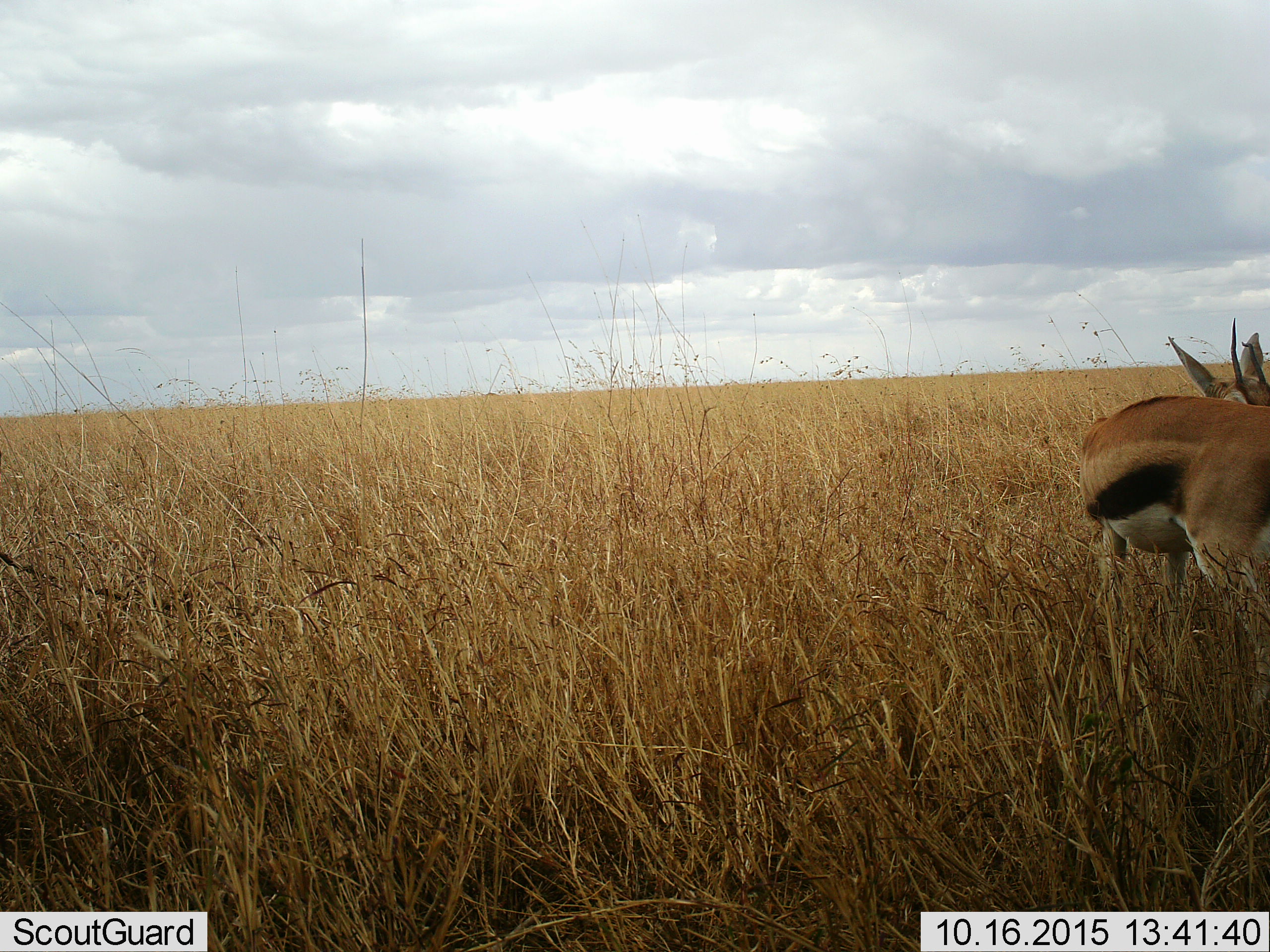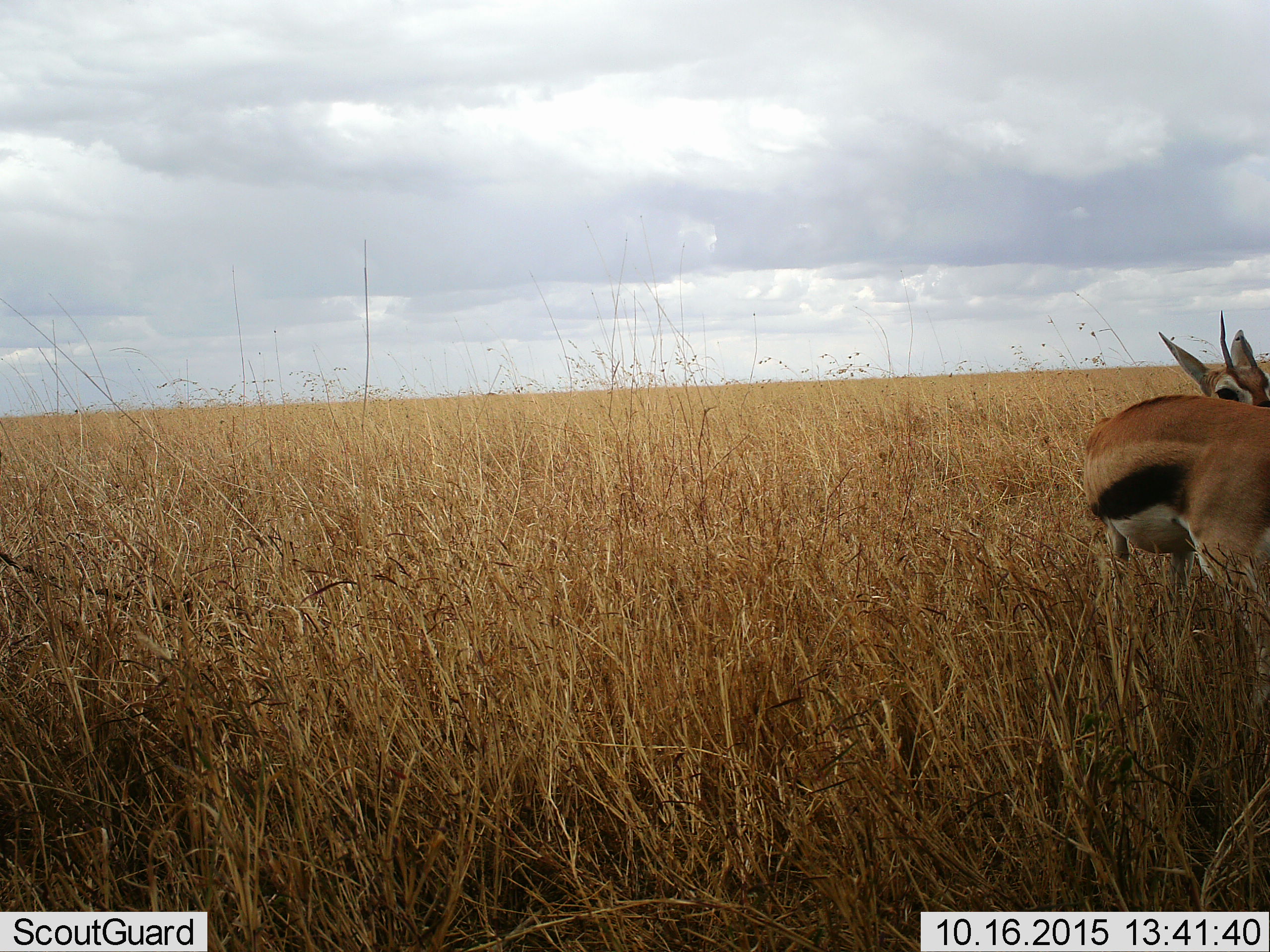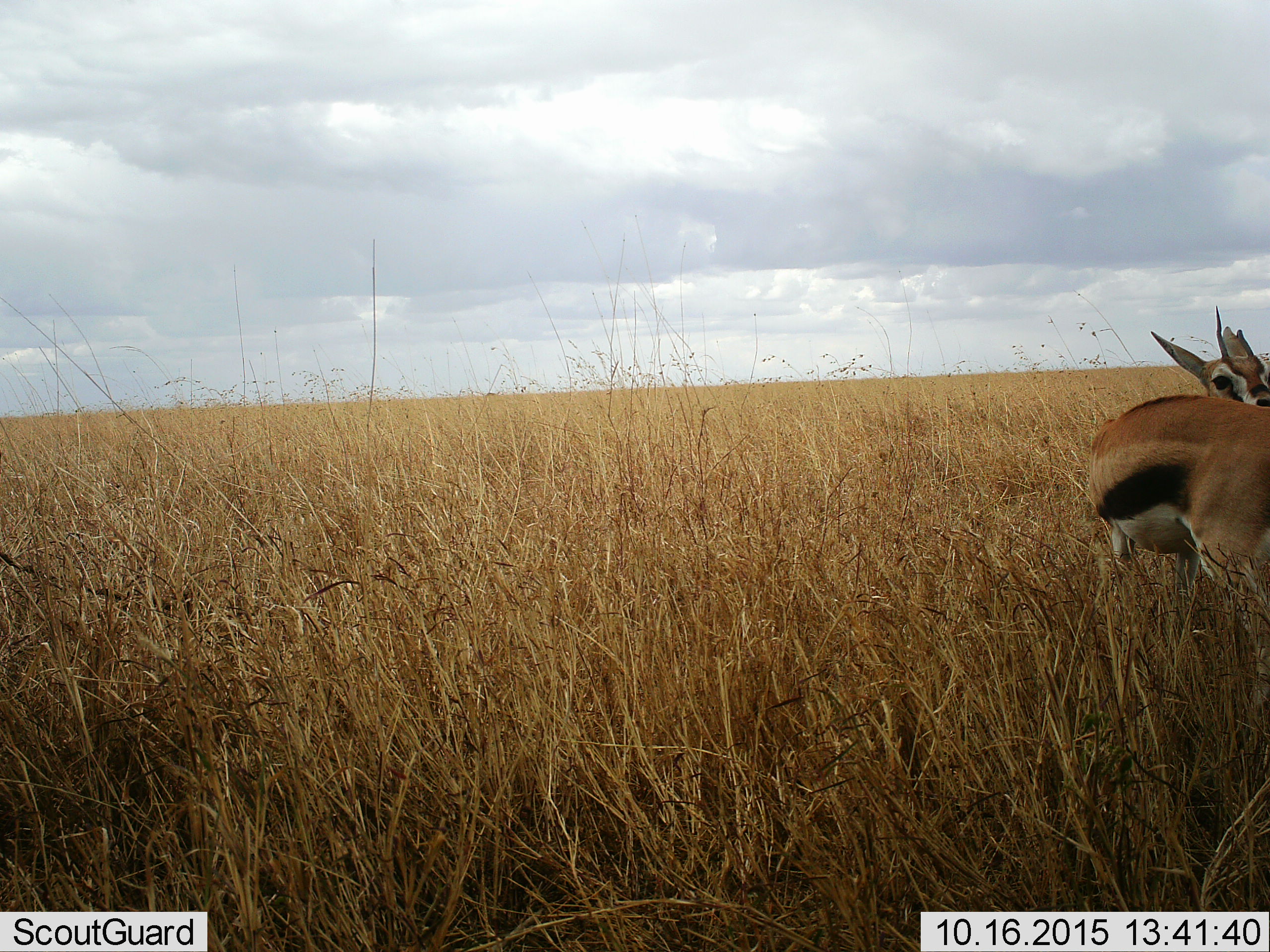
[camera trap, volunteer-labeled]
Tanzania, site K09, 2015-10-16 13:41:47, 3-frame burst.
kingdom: Animalia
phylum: Chordata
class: Mammalia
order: Artiodactyla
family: Bovidae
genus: Eudorcas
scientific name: Eudorcas thomsonii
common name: thomson's gazelle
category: gazellethomsons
Gazellethomsons (thomson's gazelle) (Eudorcas thomsonii), count 1. Behavior (volunteer vote fractions): standing 80%, resting 0%, moving 20%, interacting 0%. Young present (vote fraction): 0%. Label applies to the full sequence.